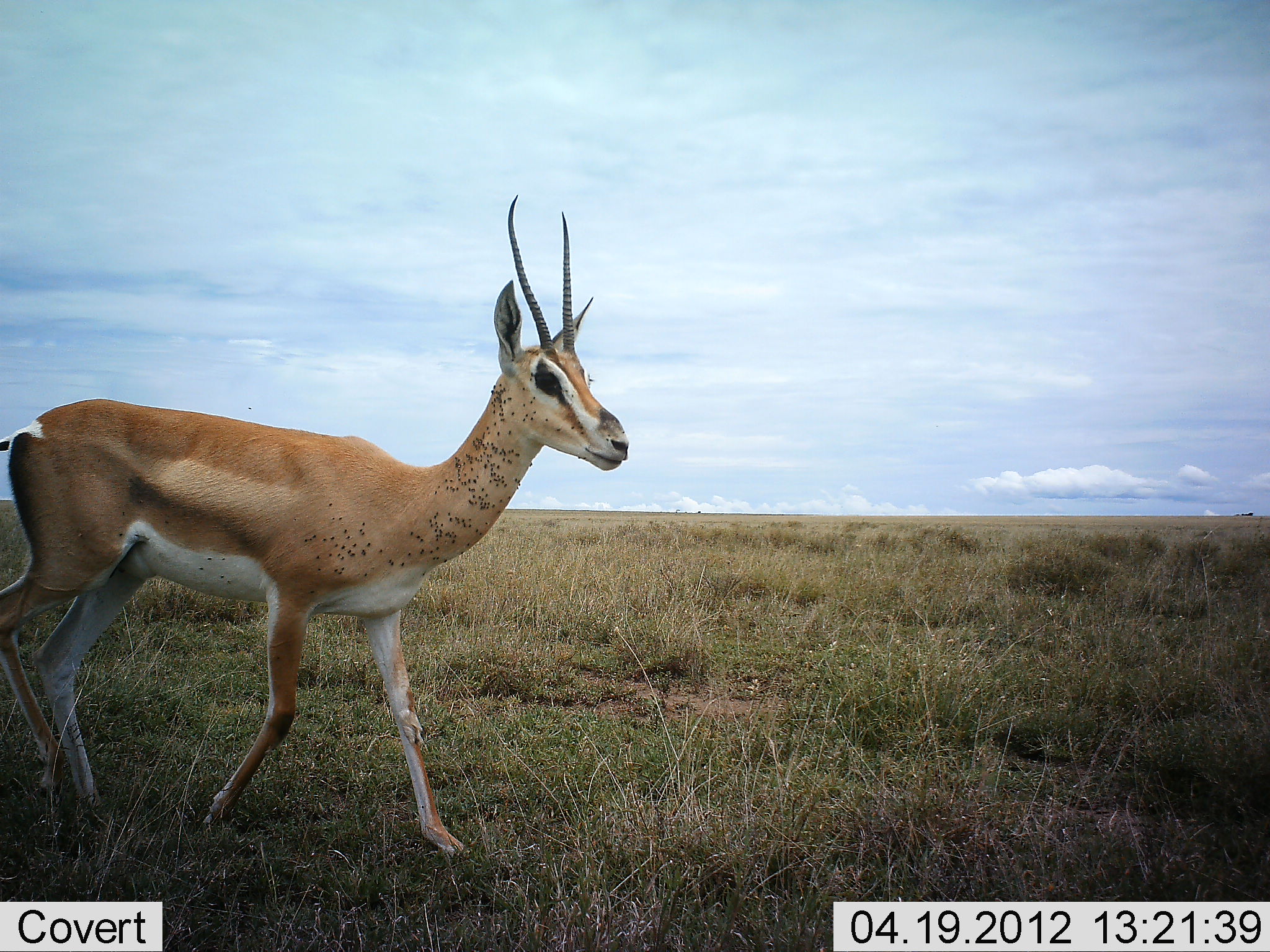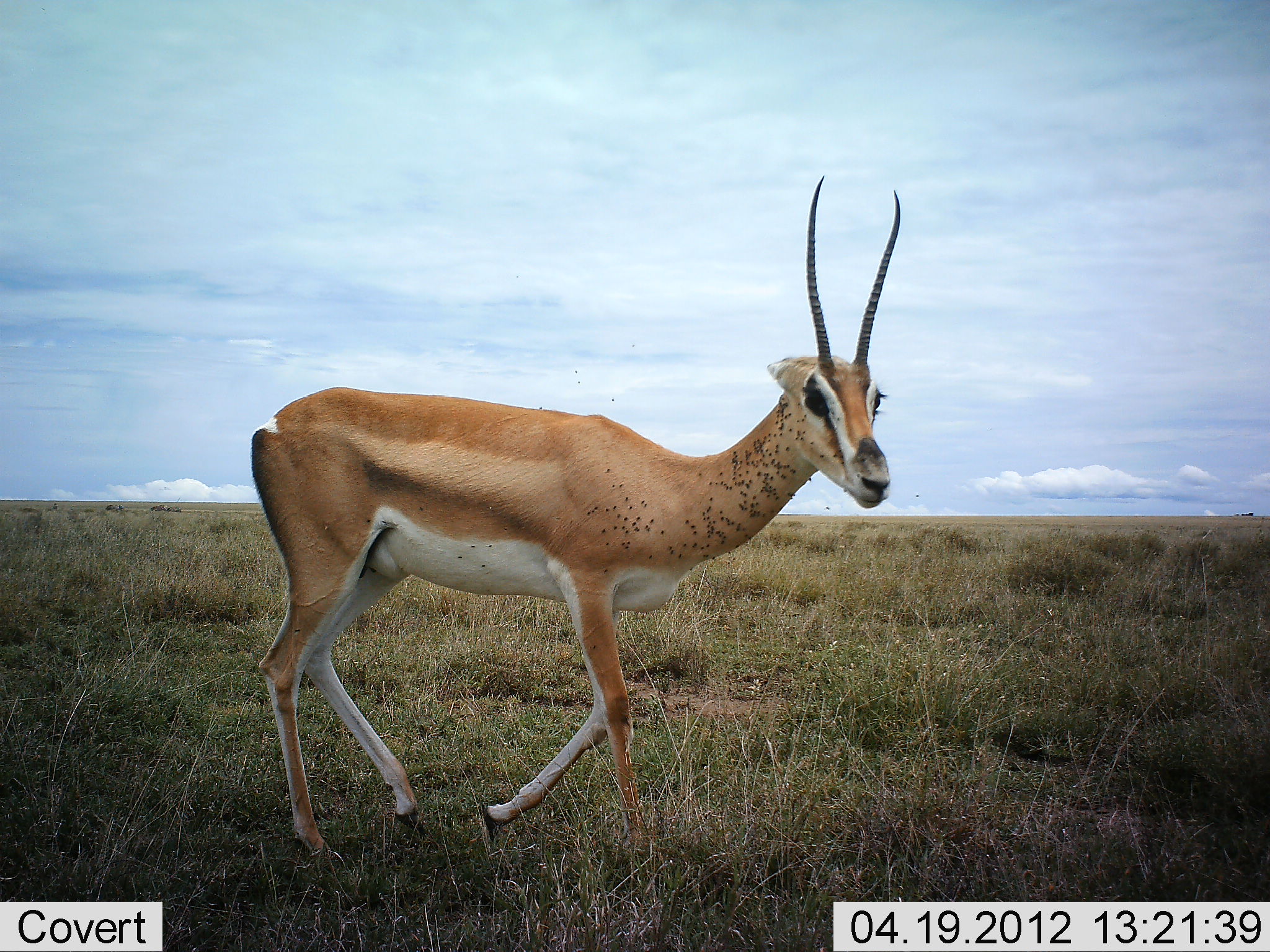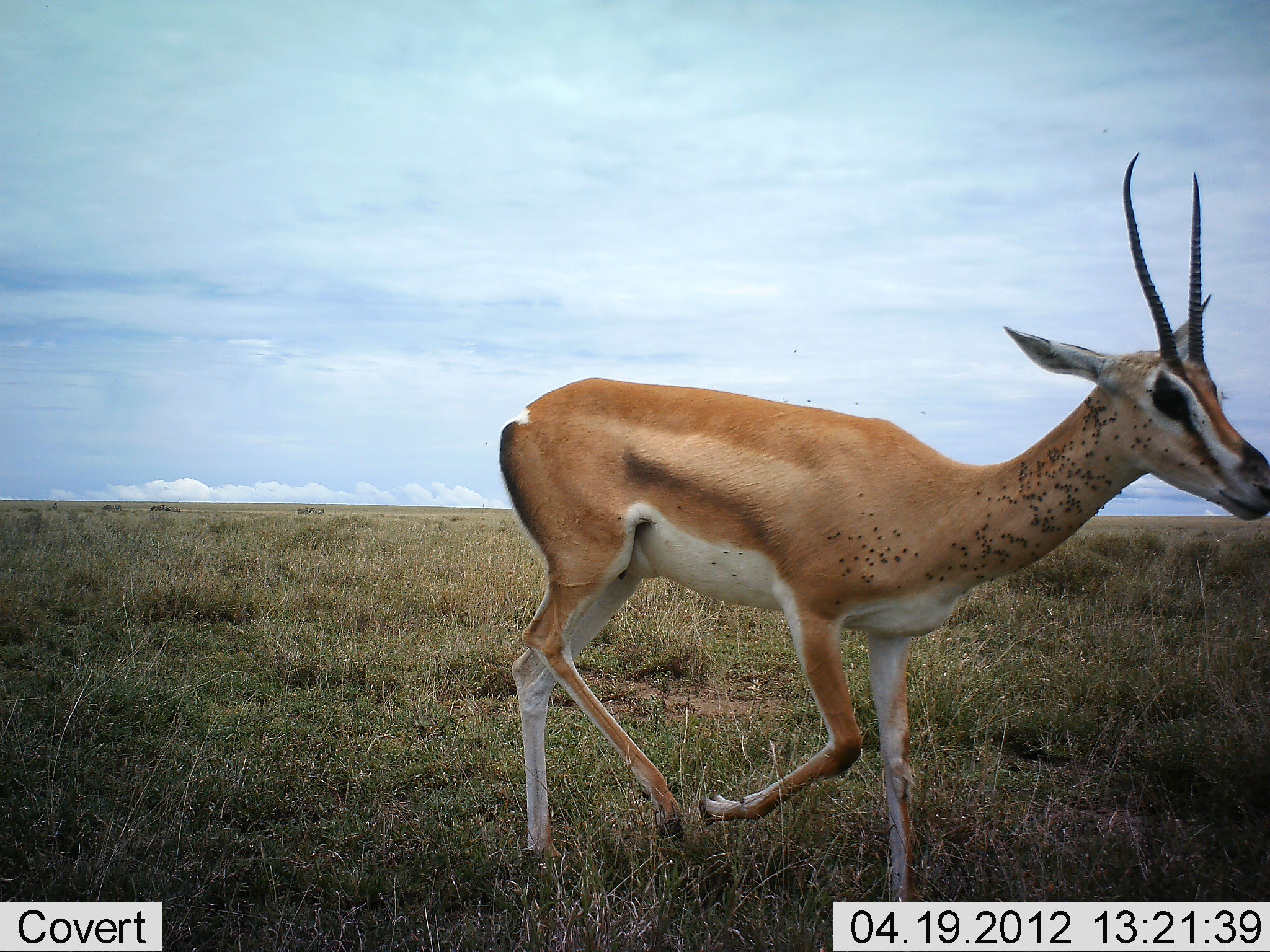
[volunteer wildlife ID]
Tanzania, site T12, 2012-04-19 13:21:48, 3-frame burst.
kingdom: Animalia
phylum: Chordata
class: Mammalia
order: Artiodactyla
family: Bovidae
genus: Nanger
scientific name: Nanger granti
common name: grant's gazelle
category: gazellegrants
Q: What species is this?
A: Gazellegrants (grant's gazelle) (Nanger granti).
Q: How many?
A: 1.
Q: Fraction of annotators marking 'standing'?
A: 4%.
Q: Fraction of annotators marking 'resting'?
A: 0%.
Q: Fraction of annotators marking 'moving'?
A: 100%.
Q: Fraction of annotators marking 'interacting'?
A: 0%.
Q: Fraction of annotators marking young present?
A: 0%.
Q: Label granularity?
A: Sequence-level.